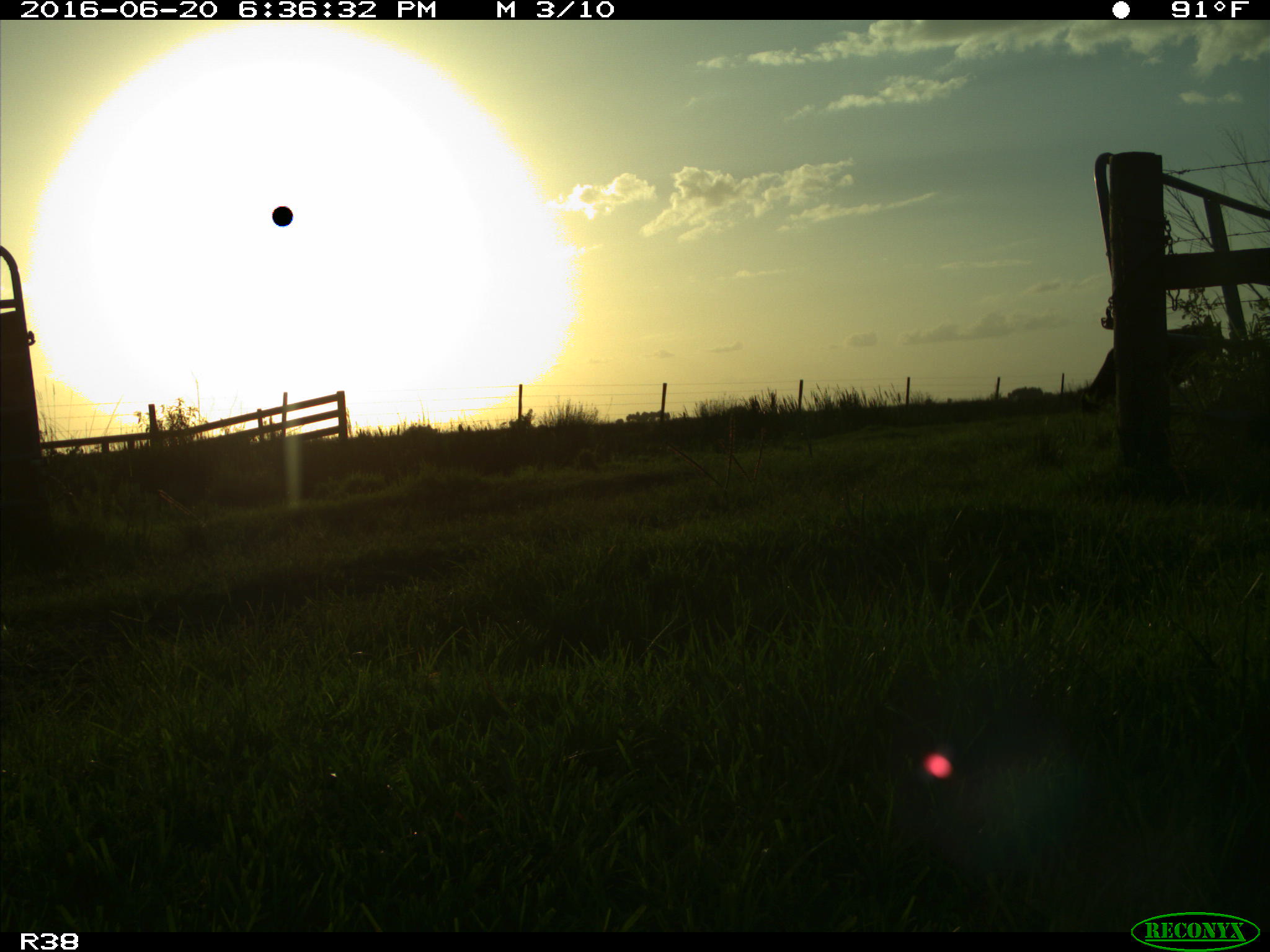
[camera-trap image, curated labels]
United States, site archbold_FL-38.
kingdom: Animalia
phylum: Chordata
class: Mammalia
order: Artiodactyla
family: Bovidae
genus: Bos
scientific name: Bos taurus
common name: domestic cow